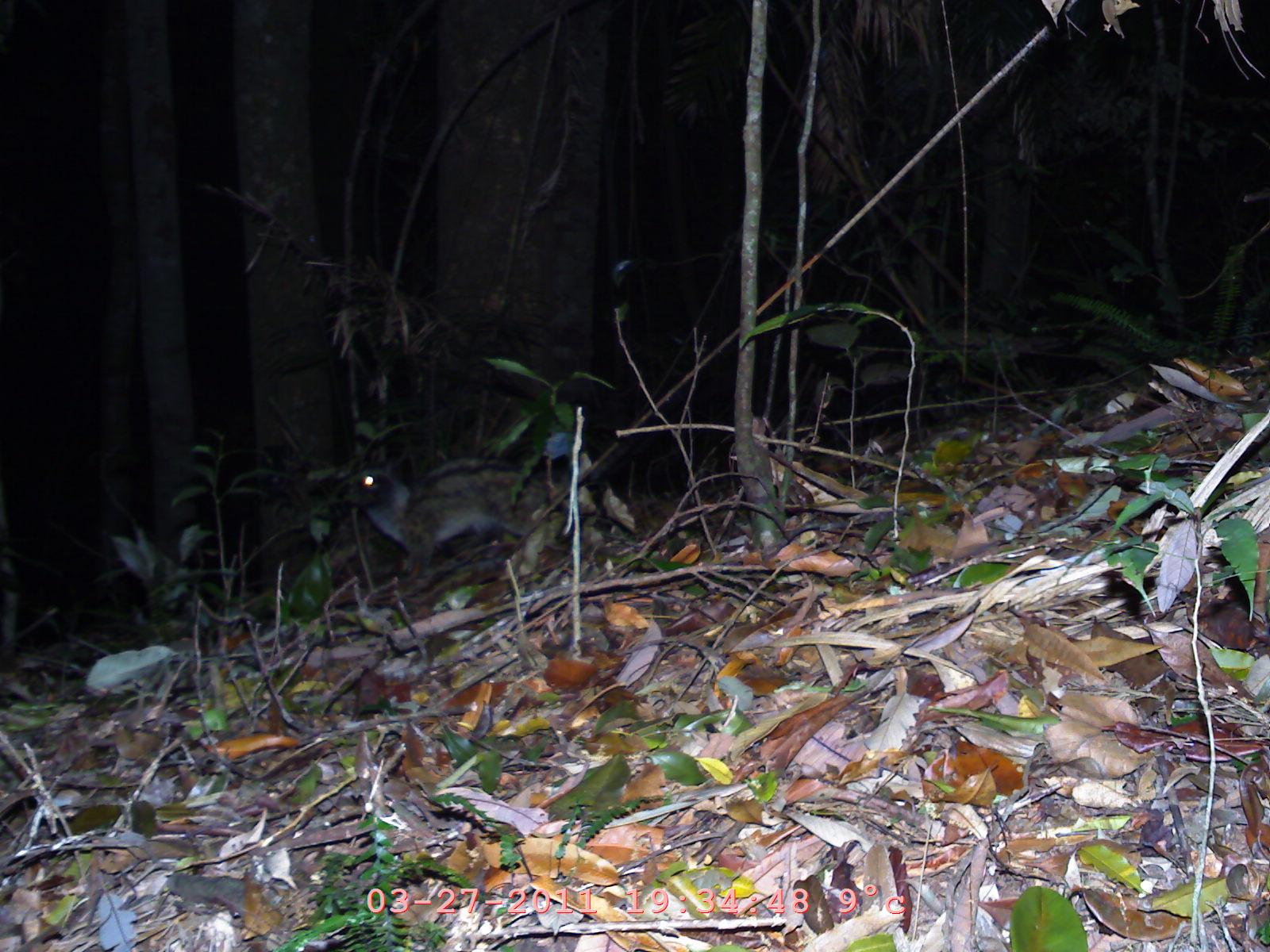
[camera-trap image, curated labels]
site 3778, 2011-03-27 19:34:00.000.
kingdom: Animalia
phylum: Chordata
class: Mammalia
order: Carnivora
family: Viverridae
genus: Paradoxurus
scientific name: Paradoxurus hermaphroditus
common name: asian palm civet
Paradoxurus hermaphroditus (asian palm civet), count 1.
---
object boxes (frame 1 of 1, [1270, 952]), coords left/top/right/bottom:
paradoxurus hermaphroditus: 343/455/569/579